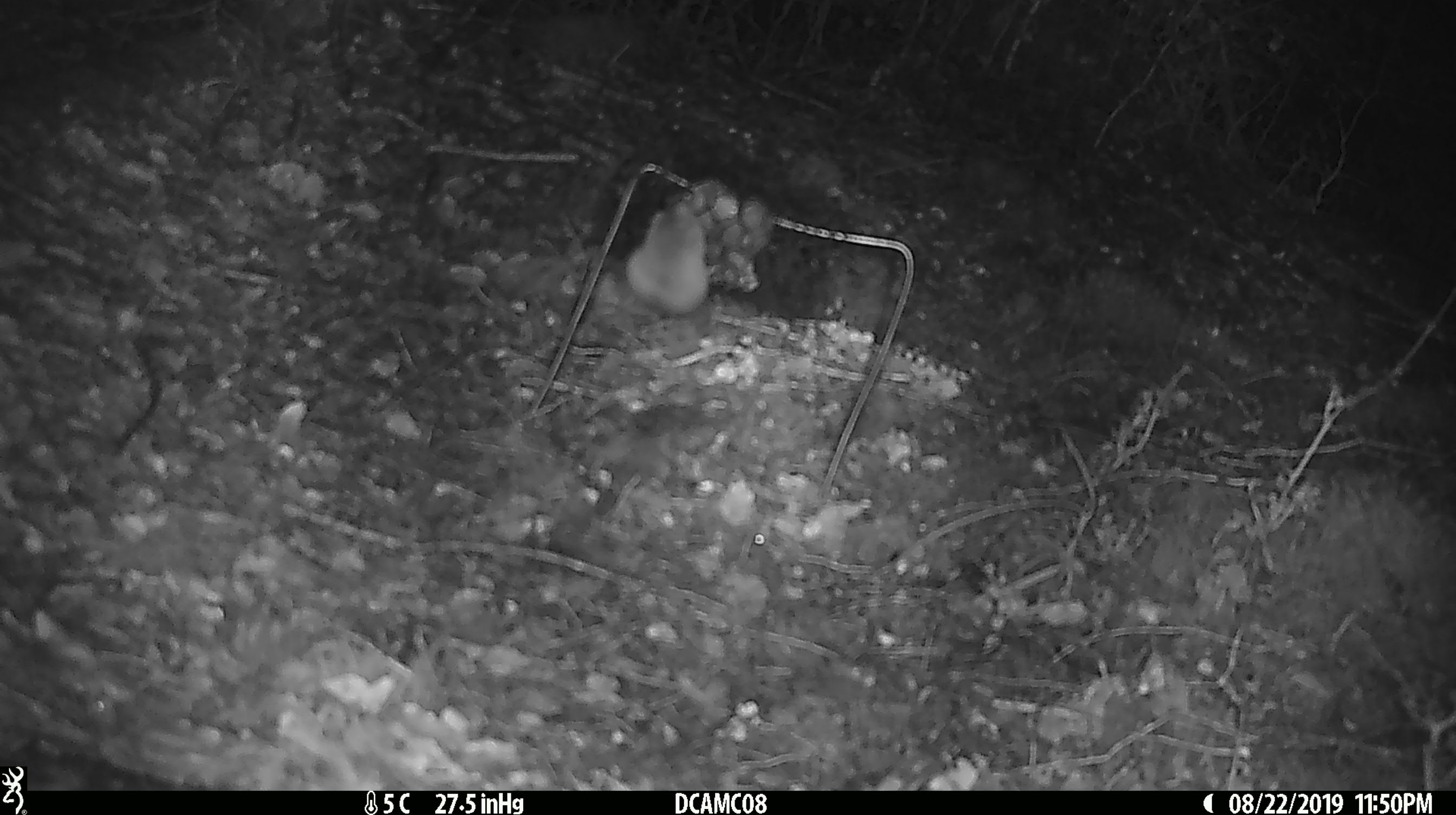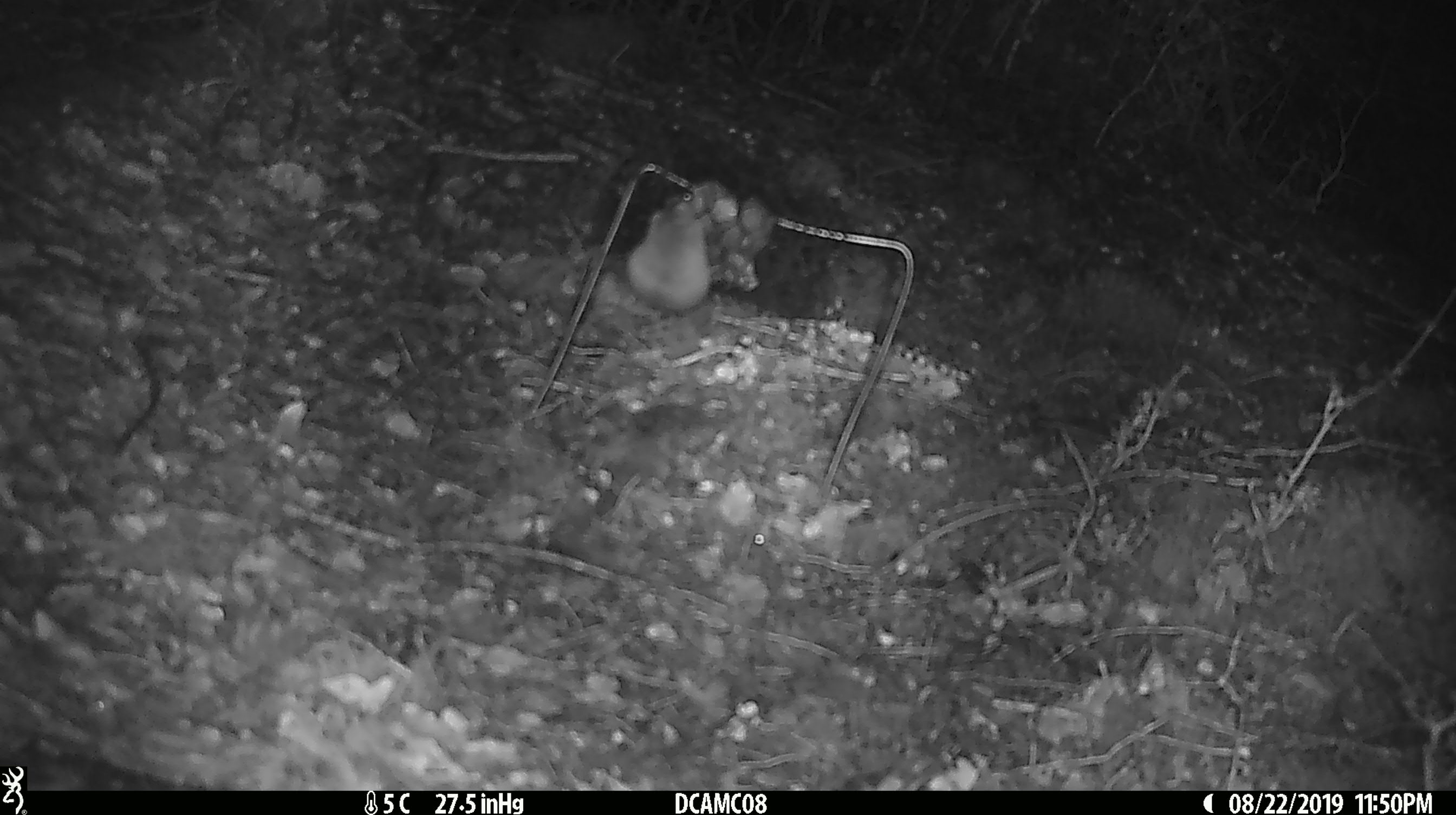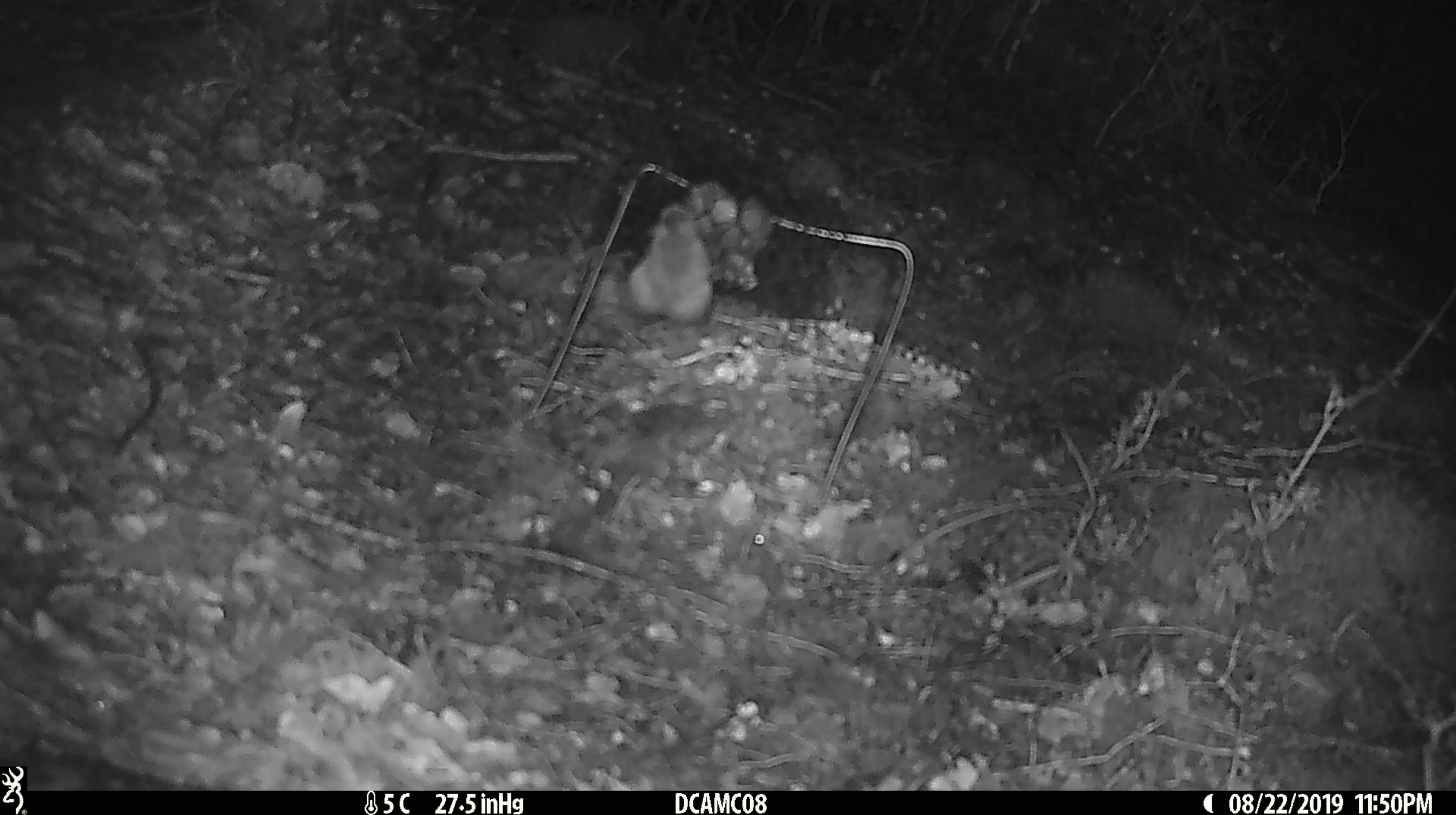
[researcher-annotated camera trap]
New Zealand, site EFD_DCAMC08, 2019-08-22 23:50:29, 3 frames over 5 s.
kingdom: Animalia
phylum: Chordata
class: Mammalia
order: Rodentia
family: Muridae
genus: Mus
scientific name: Mus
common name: mouse